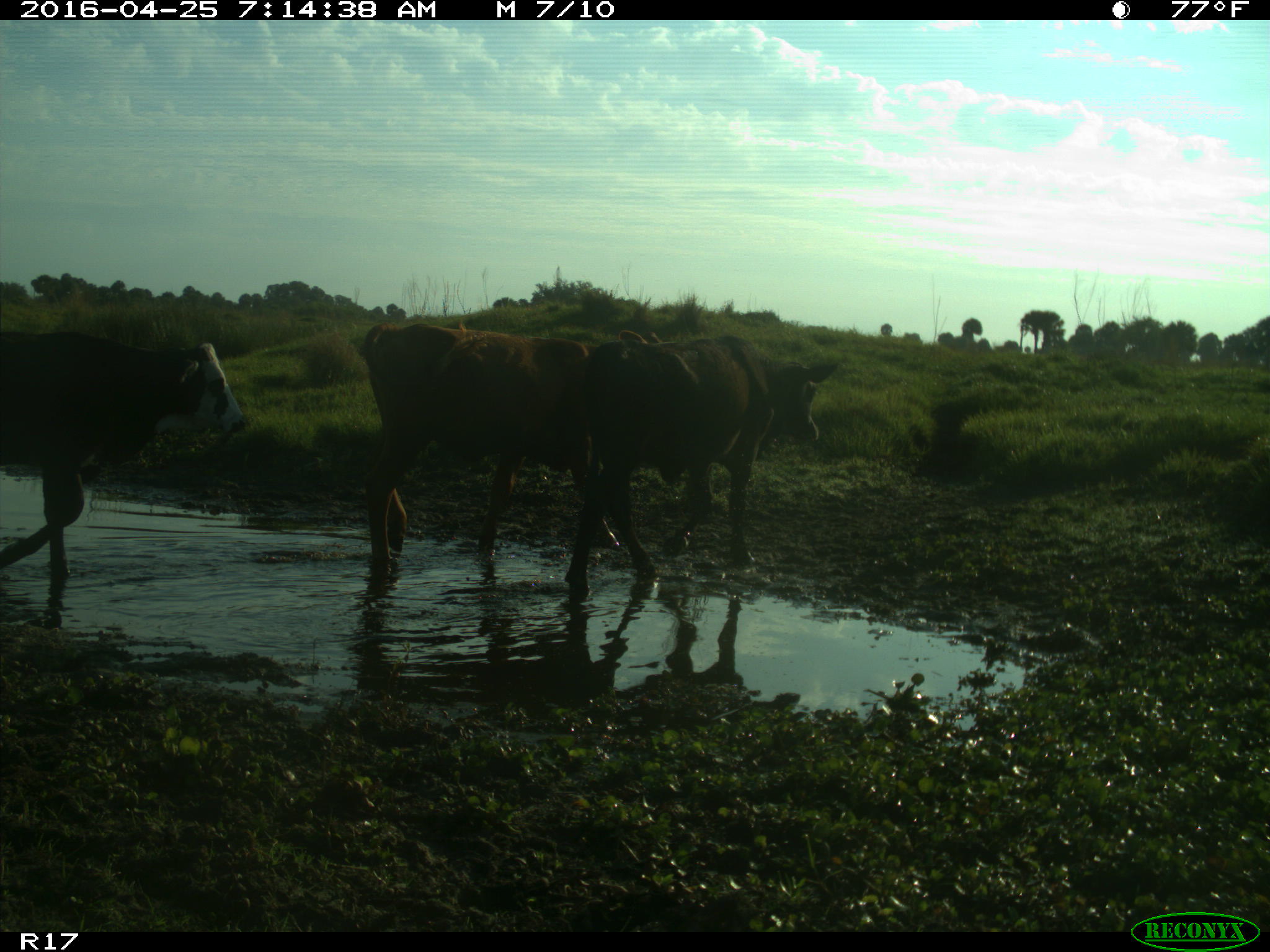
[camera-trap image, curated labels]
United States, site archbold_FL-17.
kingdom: Animalia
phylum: Chordata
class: Mammalia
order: Artiodactyla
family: Bovidae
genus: Bos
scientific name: Bos taurus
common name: domestic cow